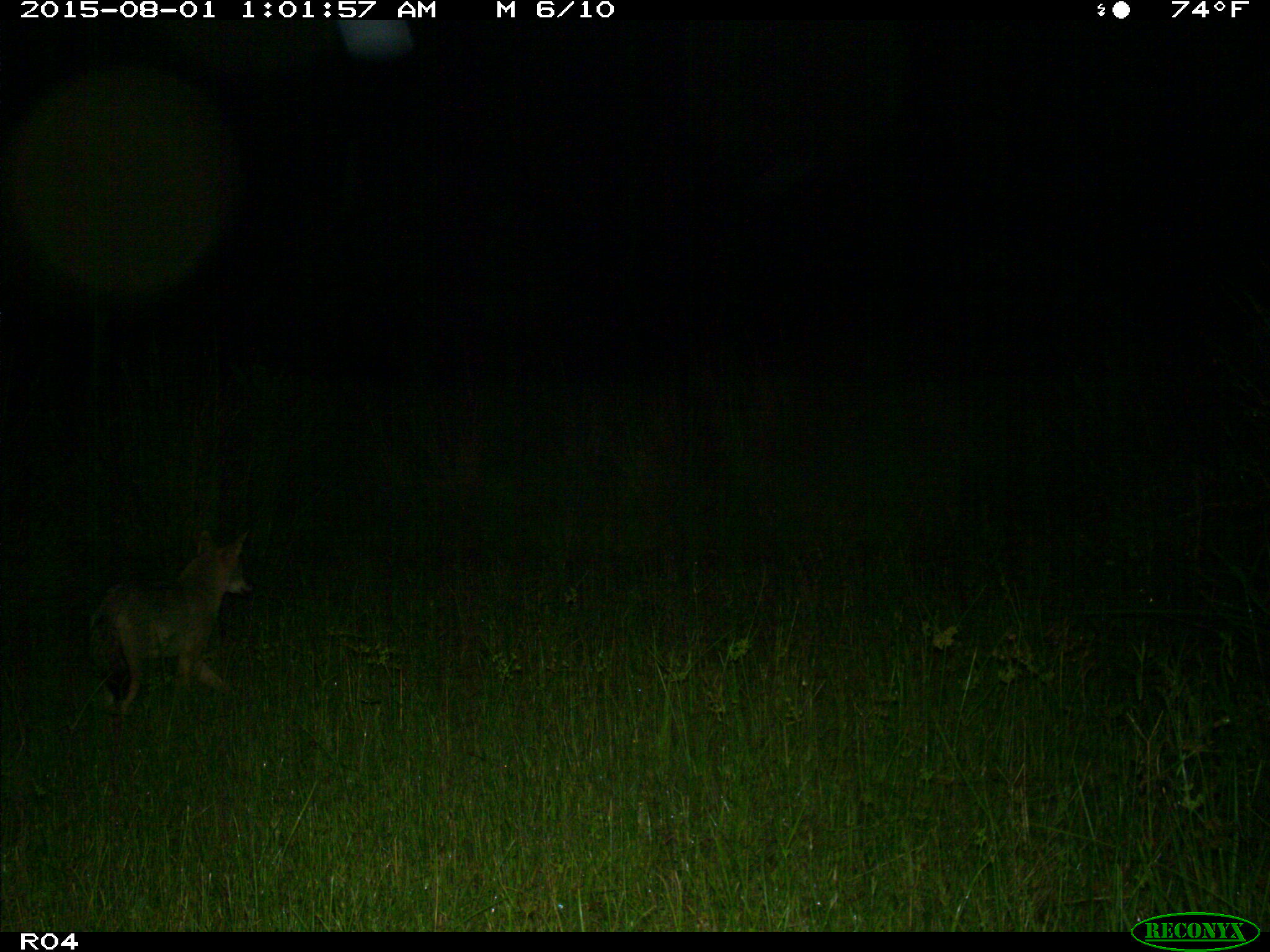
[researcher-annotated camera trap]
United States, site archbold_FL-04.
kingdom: Animalia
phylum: Chordata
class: Mammalia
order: Carnivora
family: Canidae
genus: Canis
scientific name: Canis latrans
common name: coyote